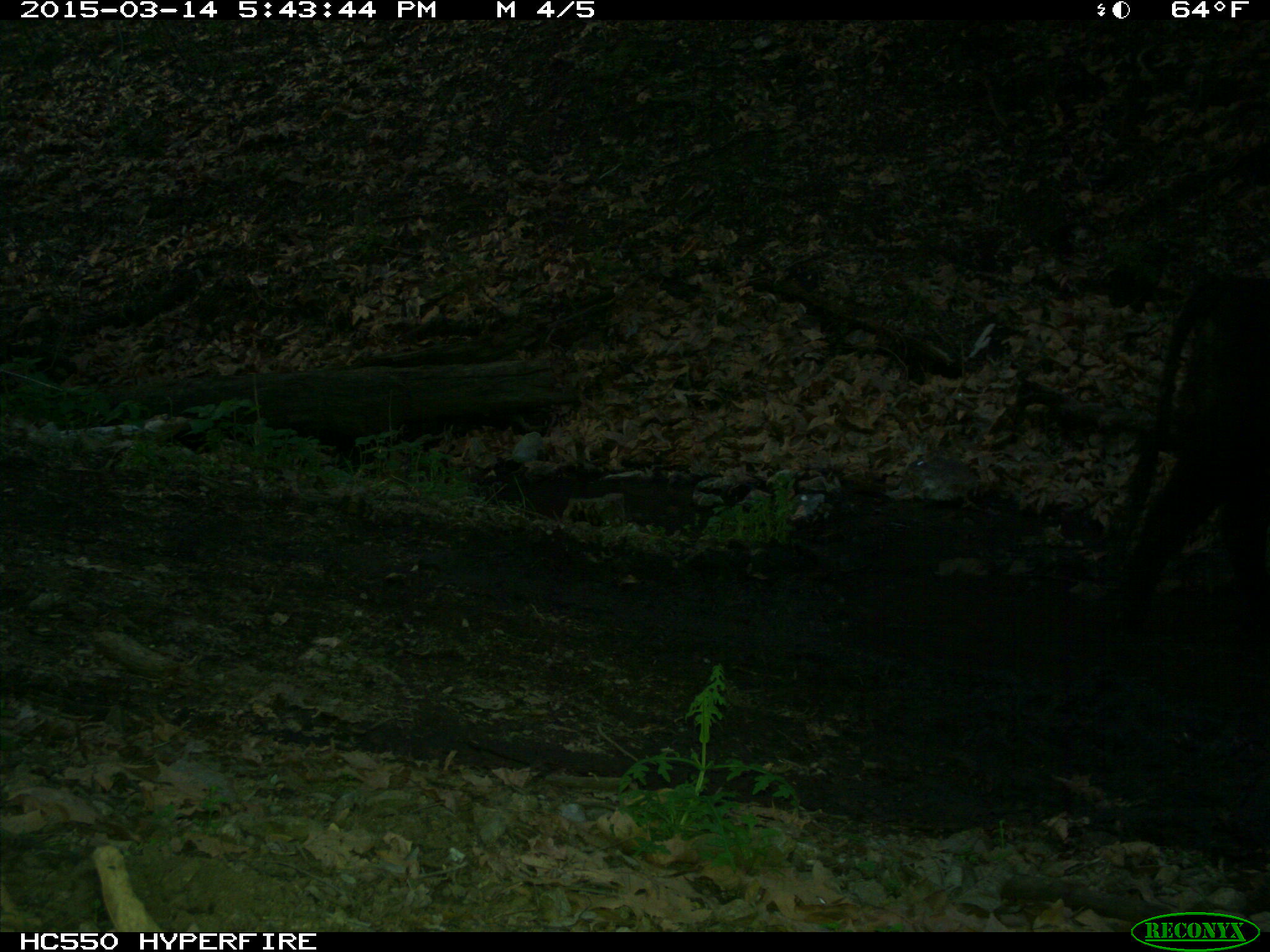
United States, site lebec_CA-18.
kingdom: Animalia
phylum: Chordata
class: Mammalia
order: Artiodactyla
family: Bovidae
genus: Bos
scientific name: Bos taurus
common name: domestic cow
Bos taurus (domestic cow).